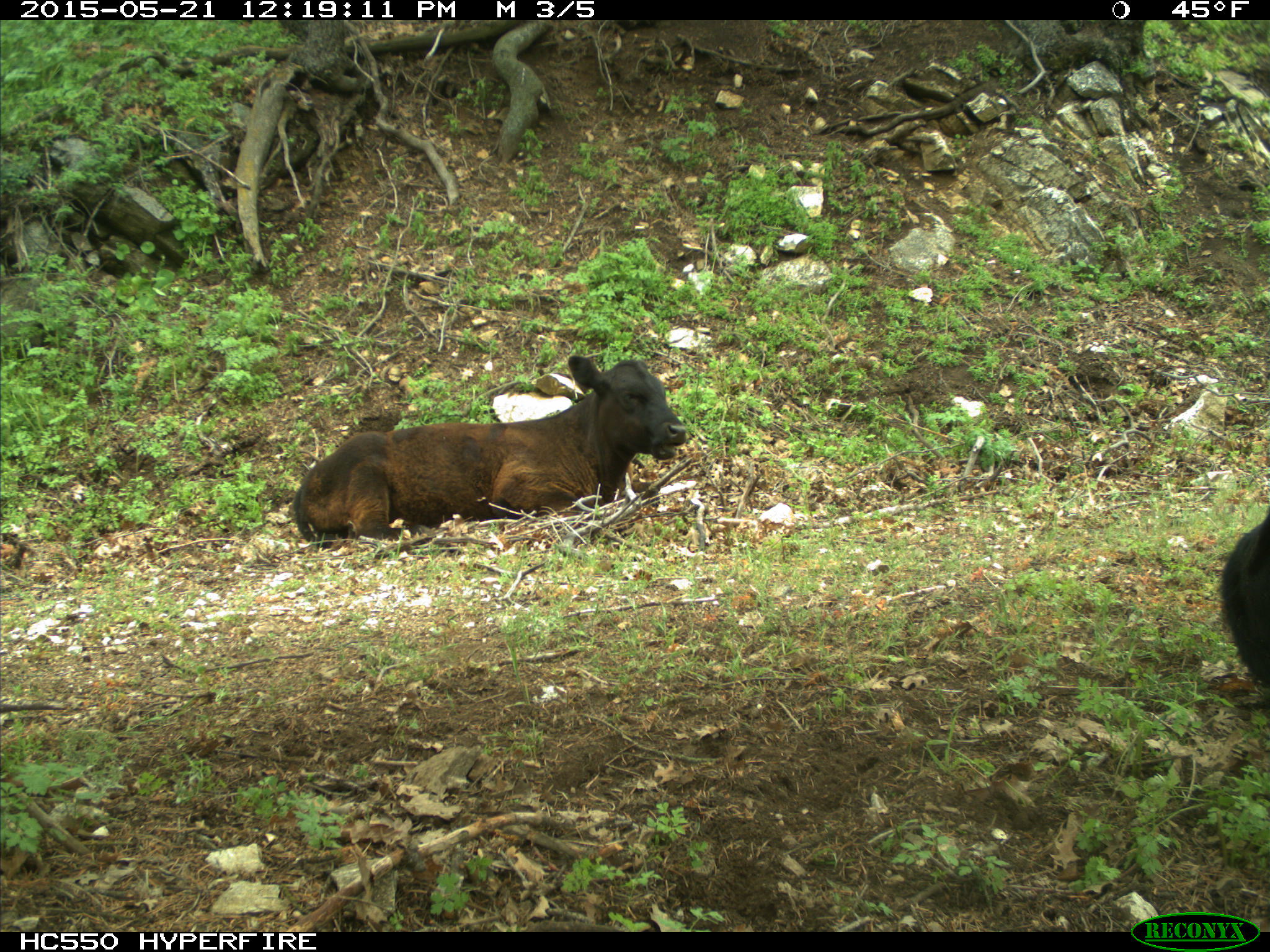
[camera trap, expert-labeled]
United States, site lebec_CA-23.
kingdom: Animalia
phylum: Chordata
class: Mammalia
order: Artiodactyla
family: Bovidae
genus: Bos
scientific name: Bos taurus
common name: domestic cow